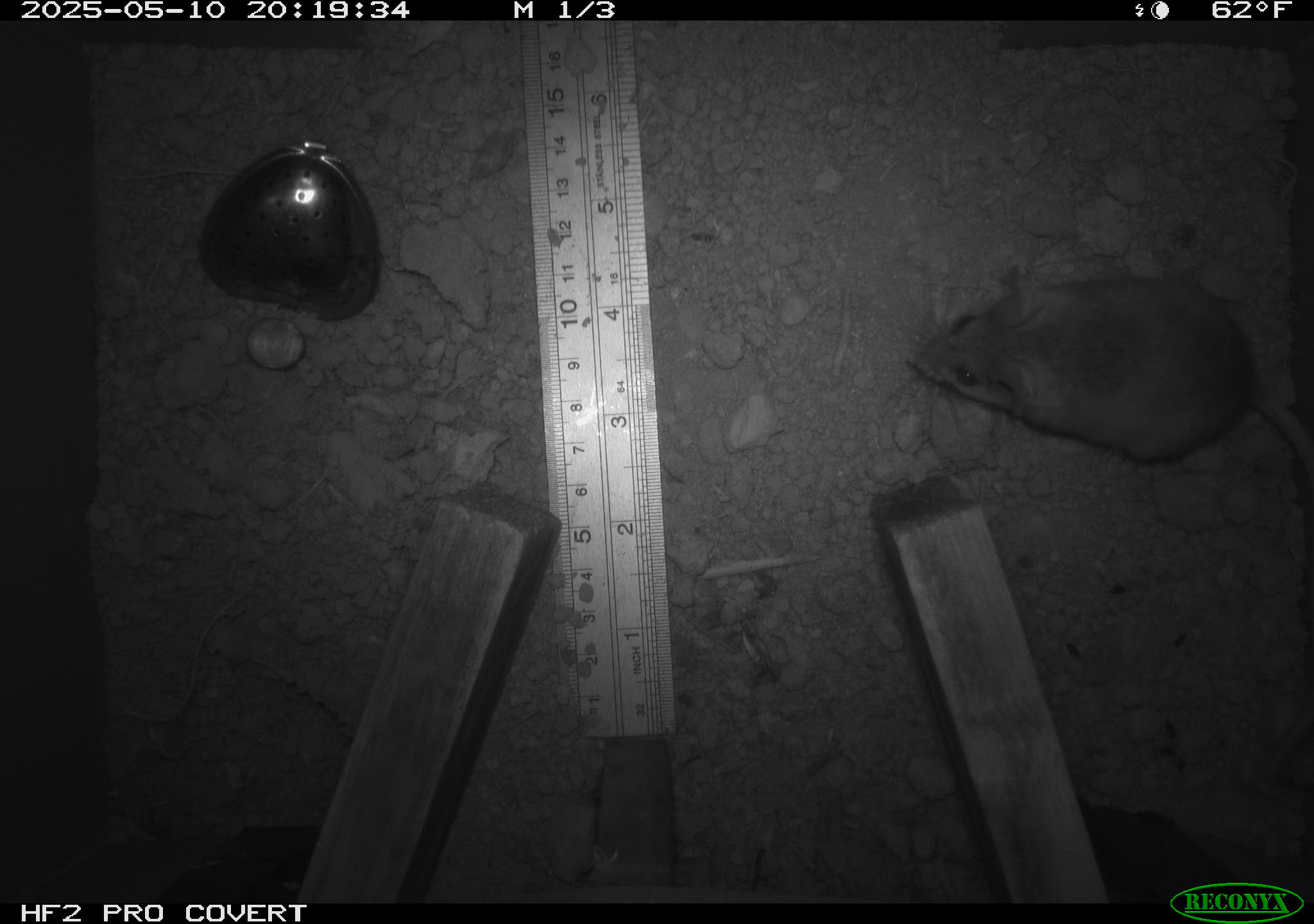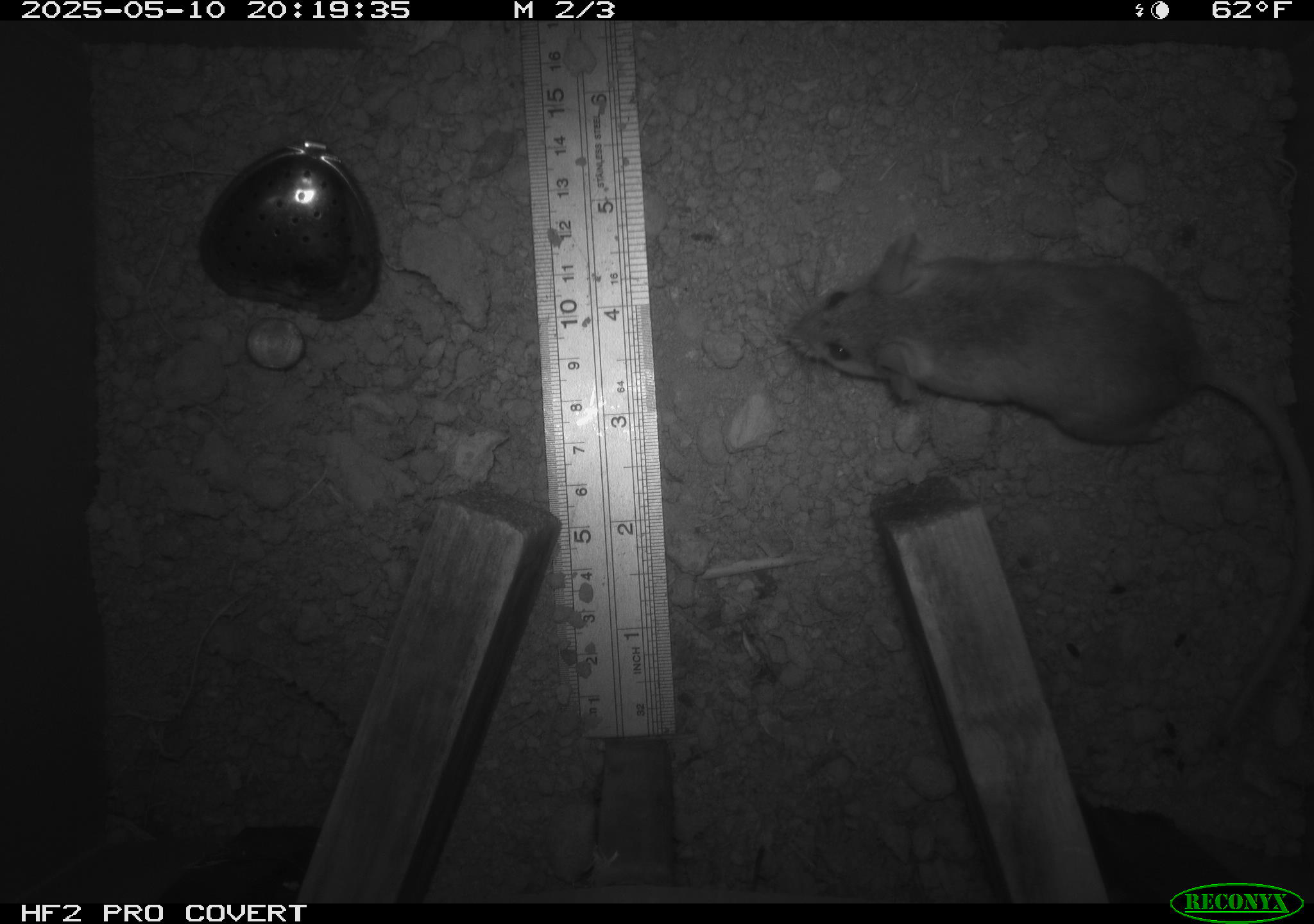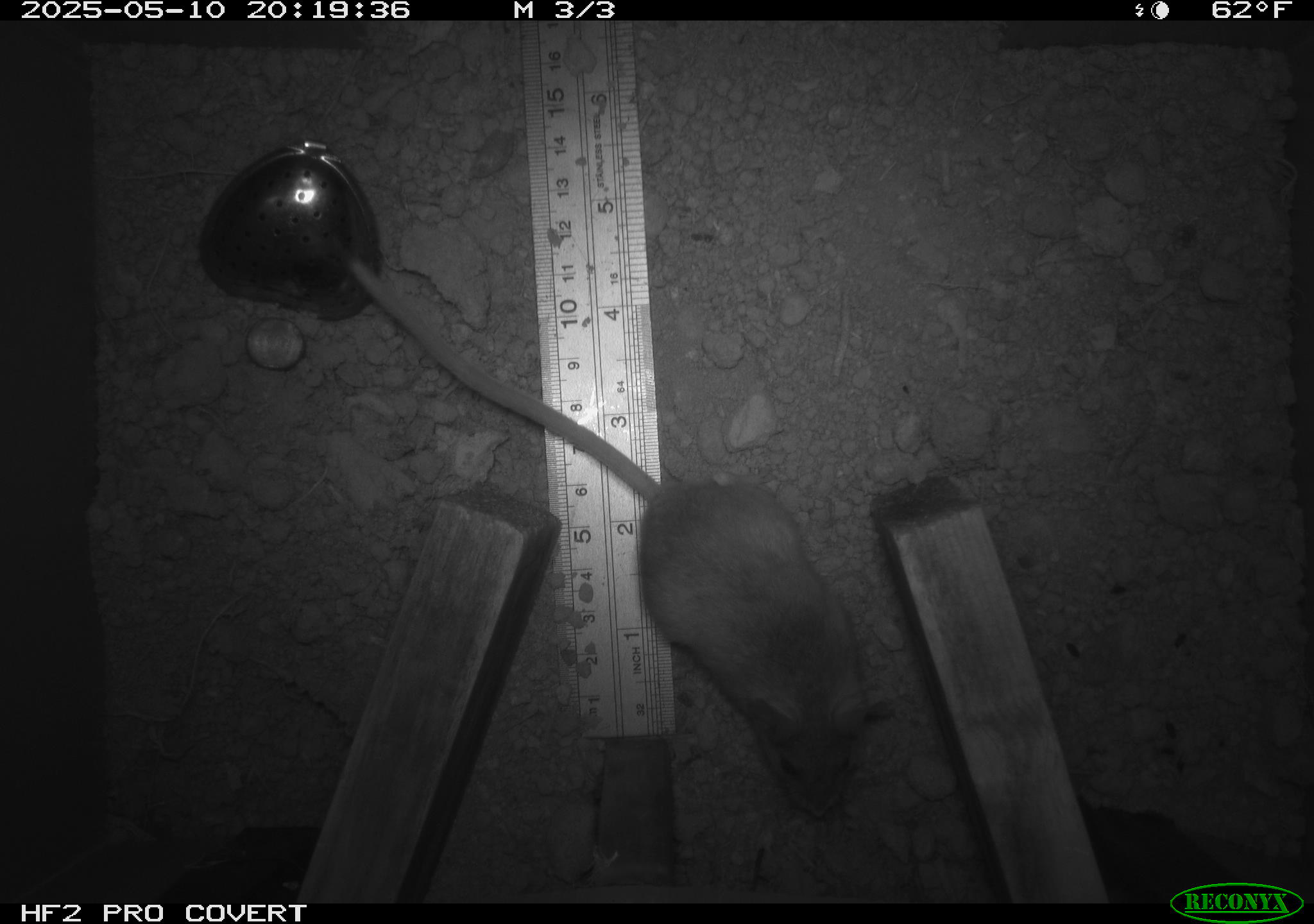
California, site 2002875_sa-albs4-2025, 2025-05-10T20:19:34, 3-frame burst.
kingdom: Animalia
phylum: Chordata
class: Mammalia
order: Rodentia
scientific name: Rodentia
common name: mouse species